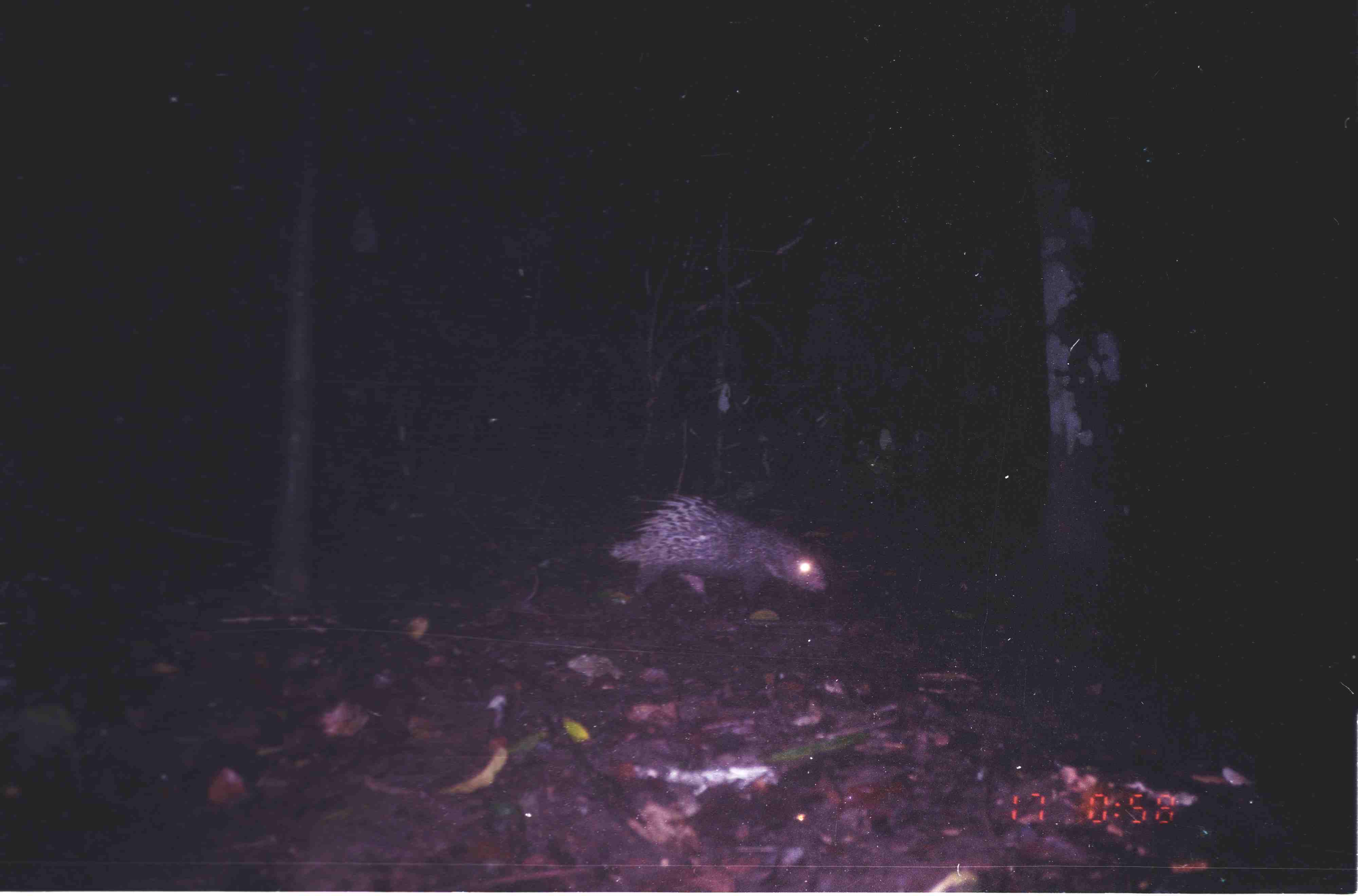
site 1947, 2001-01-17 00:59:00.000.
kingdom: Animalia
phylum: Chordata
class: Mammalia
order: Rodentia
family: Hystricidae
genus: Hystrix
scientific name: Hystrix brachyura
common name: east asian porcupine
Hystrix brachyura (east asian porcupine), count 1.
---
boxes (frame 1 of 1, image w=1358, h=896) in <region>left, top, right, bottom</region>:
hystrix brachyura: <region>600, 490, 830, 602</region>